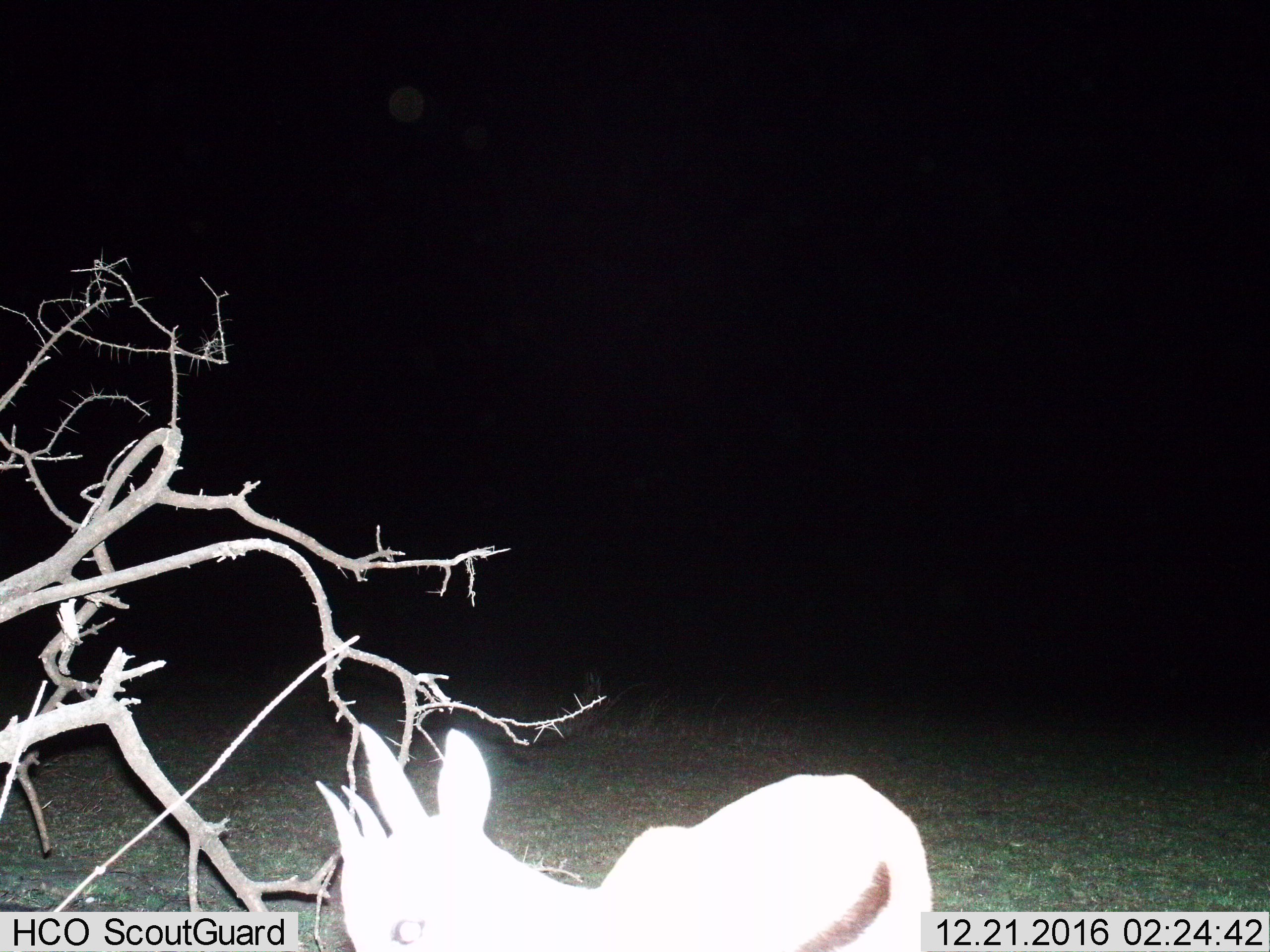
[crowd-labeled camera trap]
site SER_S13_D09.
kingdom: Animalia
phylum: Chordata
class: Mammalia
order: Artiodactyla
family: Bovidae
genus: Eudorcas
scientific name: Eudorcas thomsonii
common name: thomson's gazelle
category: gazellethomsons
Gazellethomsons (thomson's gazelle) (Eudorcas thomsonii), count 1. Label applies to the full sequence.